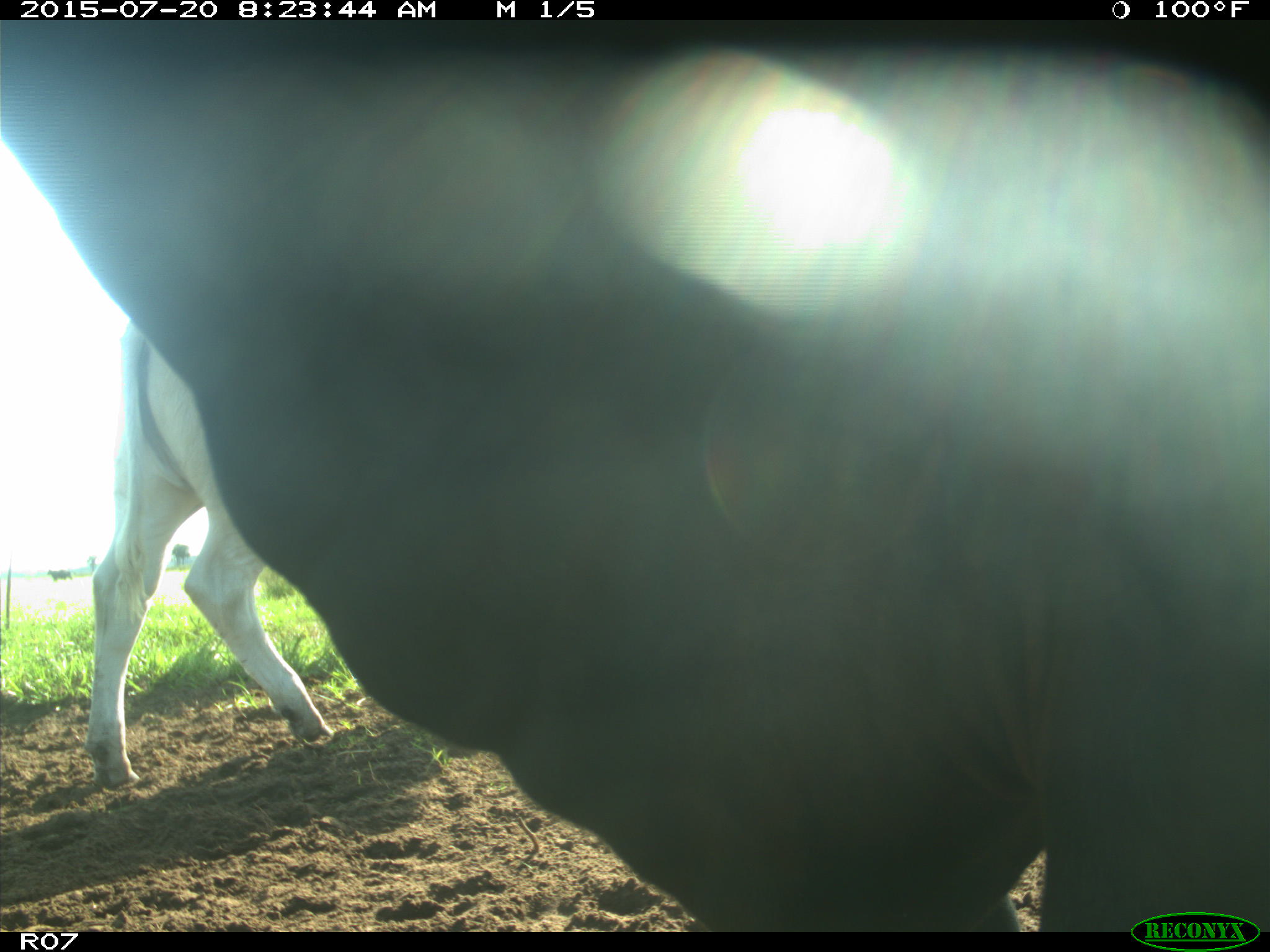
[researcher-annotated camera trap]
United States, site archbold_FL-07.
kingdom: Animalia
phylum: Chordata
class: Mammalia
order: Artiodactyla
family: Bovidae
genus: Bos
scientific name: Bos taurus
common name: domestic cow